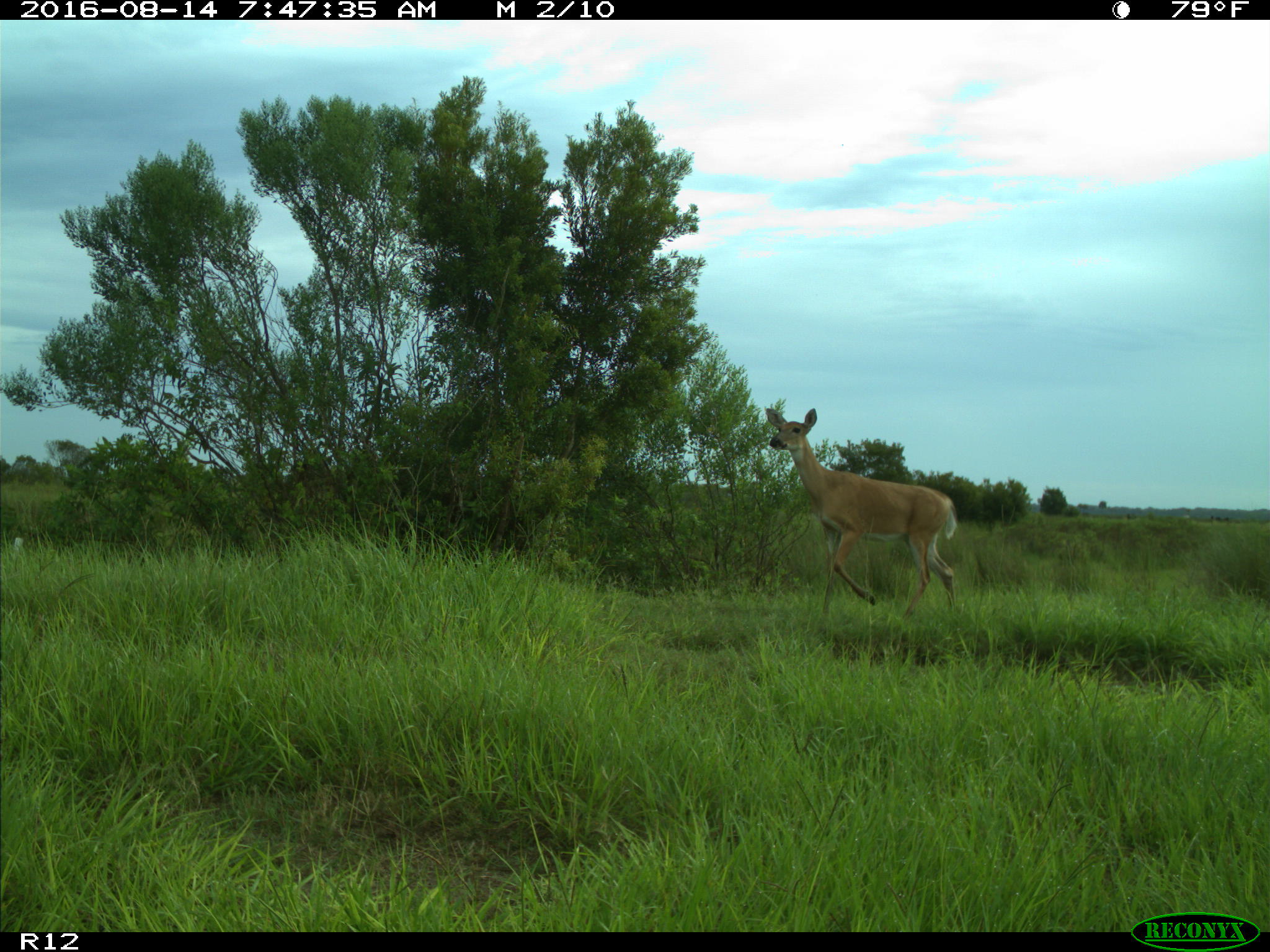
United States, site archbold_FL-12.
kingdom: Animalia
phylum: Chordata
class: Mammalia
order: Artiodactyla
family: Cervidae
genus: Odocoileus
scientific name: Odocoileus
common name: deer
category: unidentified deer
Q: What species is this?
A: Unidentified deer (deer) (Odocoileus).